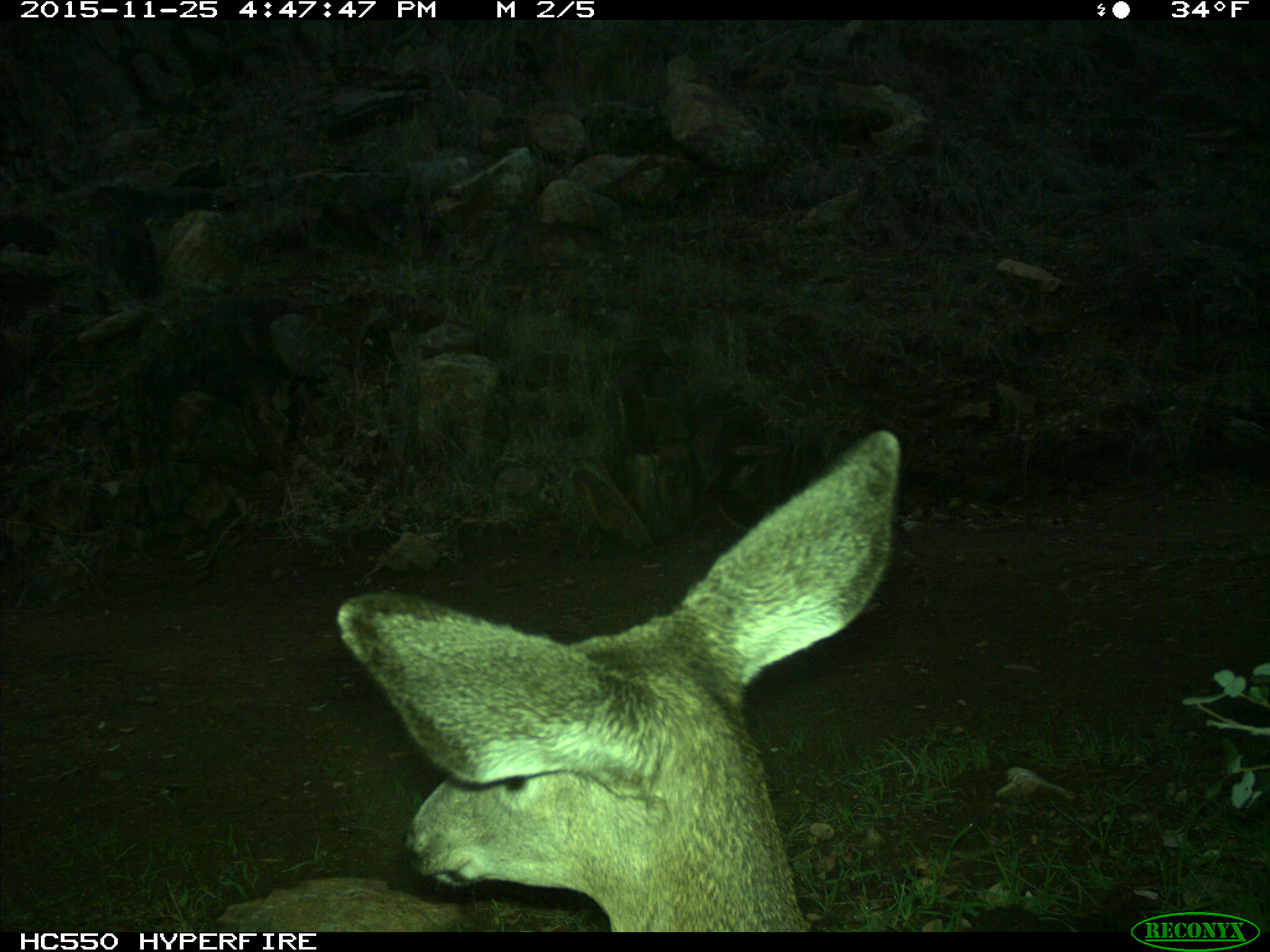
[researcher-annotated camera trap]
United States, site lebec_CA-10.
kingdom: Animalia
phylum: Chordata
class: Mammalia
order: Artiodactyla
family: Cervidae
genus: Odocoileus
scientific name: Odocoileus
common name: deer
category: unidentified deer